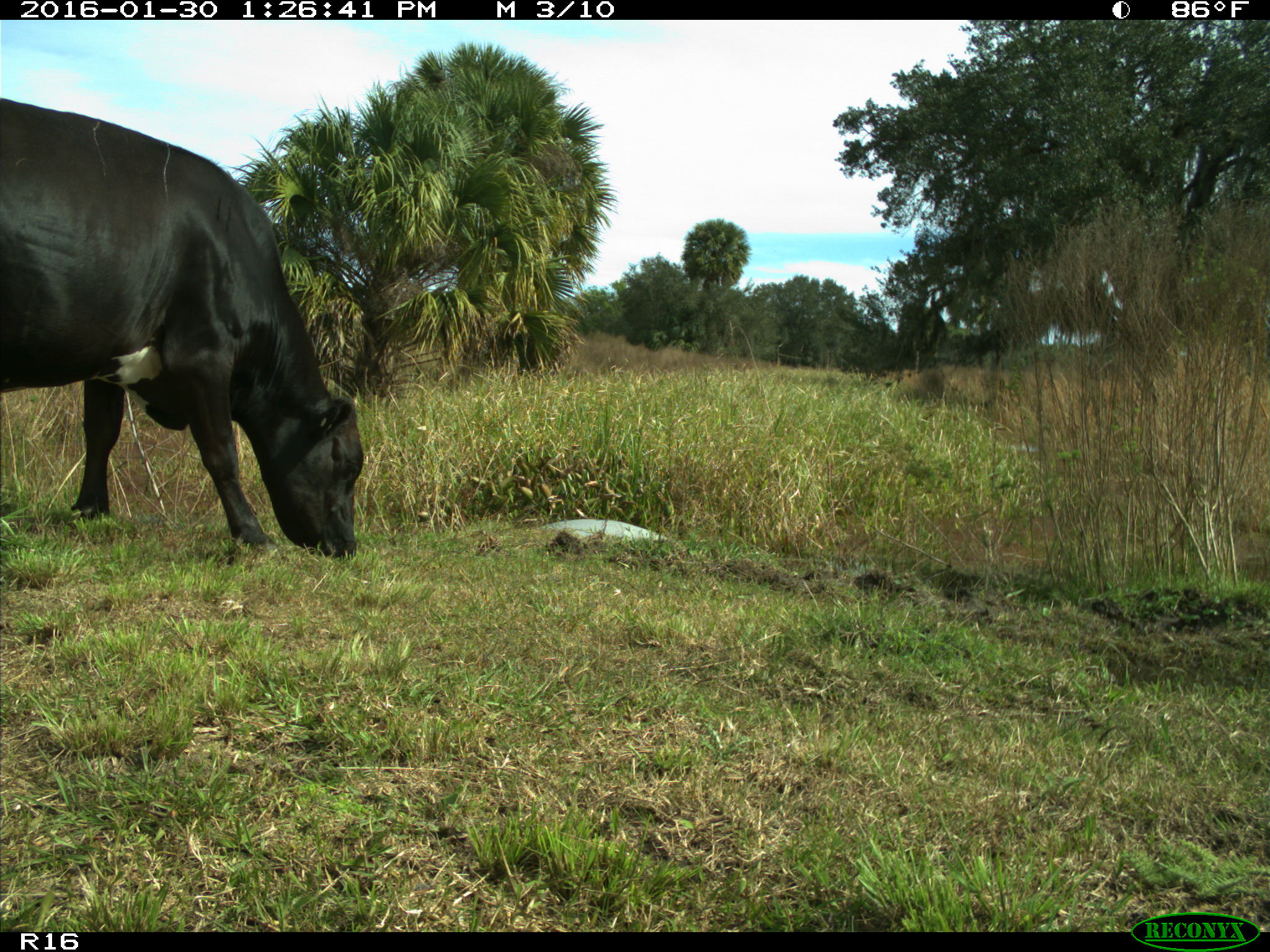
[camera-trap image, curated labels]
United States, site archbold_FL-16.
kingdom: Animalia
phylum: Chordata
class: Mammalia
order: Artiodactyla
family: Bovidae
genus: Bos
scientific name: Bos taurus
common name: domestic cow